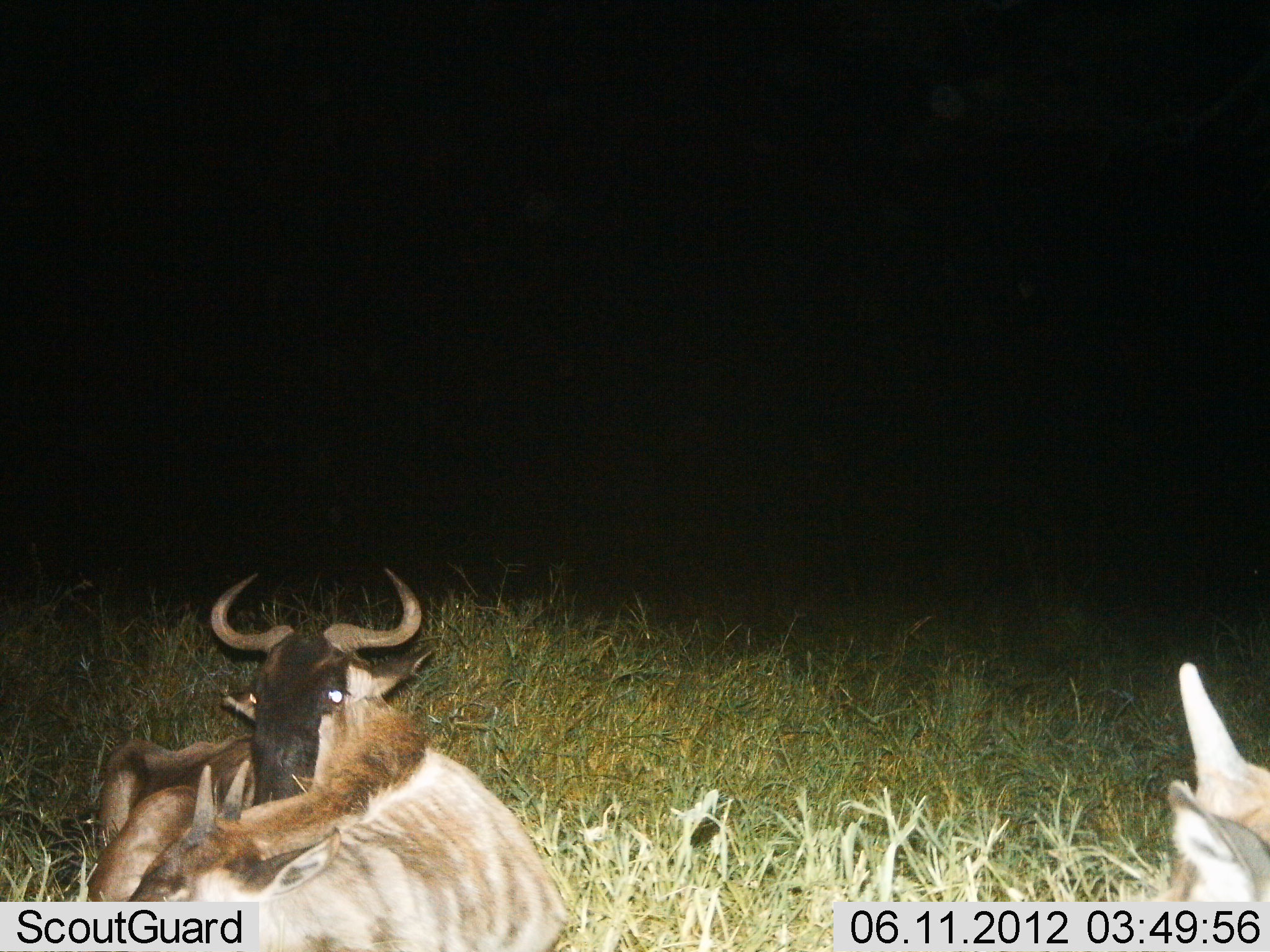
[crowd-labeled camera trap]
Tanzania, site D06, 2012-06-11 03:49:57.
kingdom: Animalia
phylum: Chordata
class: Mammalia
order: Artiodactyla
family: Bovidae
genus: Connochaetes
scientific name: Connochaetes taurinus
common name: blue wildebeest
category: wildebeest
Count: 3.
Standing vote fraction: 0%.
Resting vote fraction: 91%.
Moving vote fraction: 9%.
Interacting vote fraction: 9%.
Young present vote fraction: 27%.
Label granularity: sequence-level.